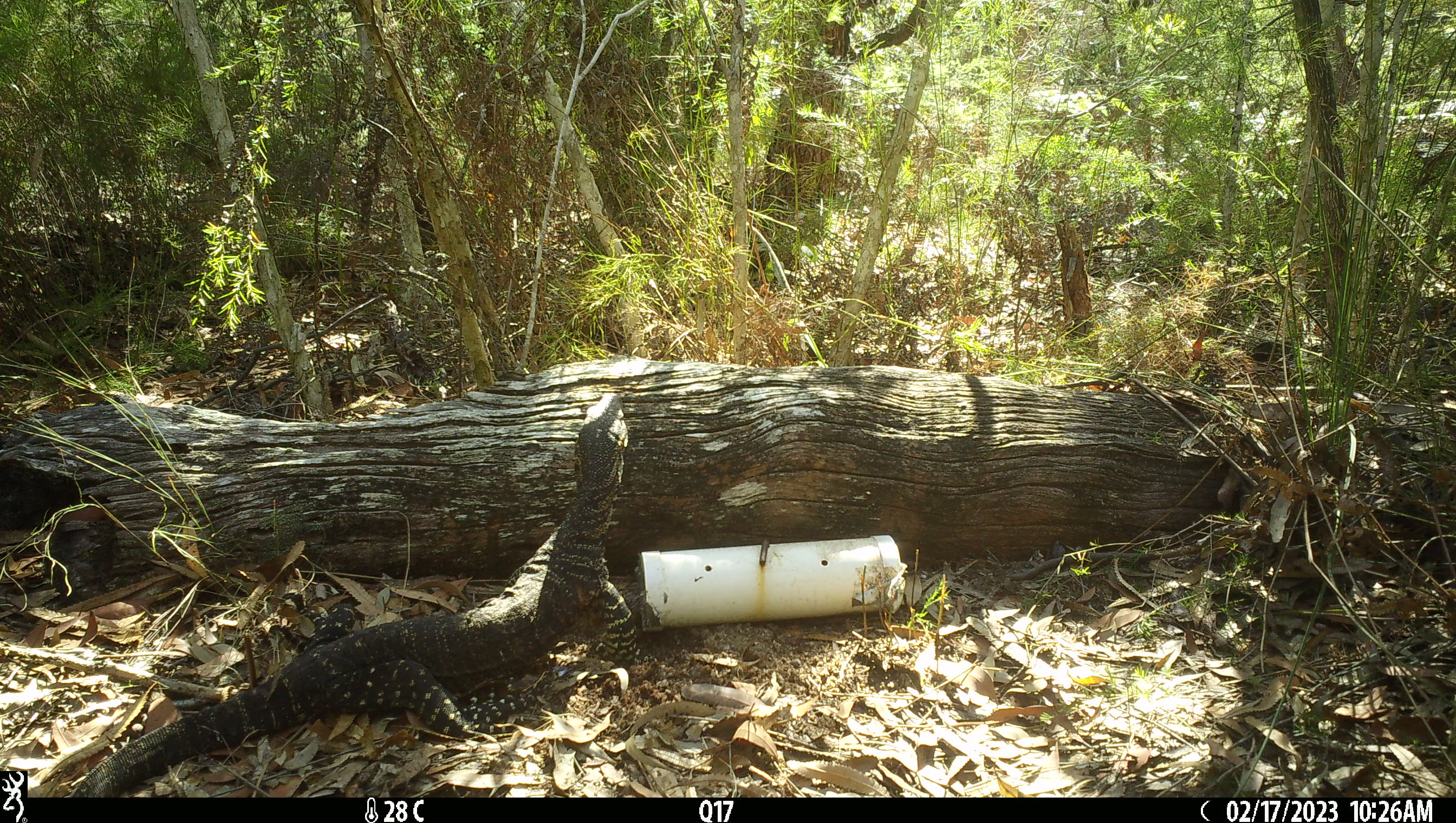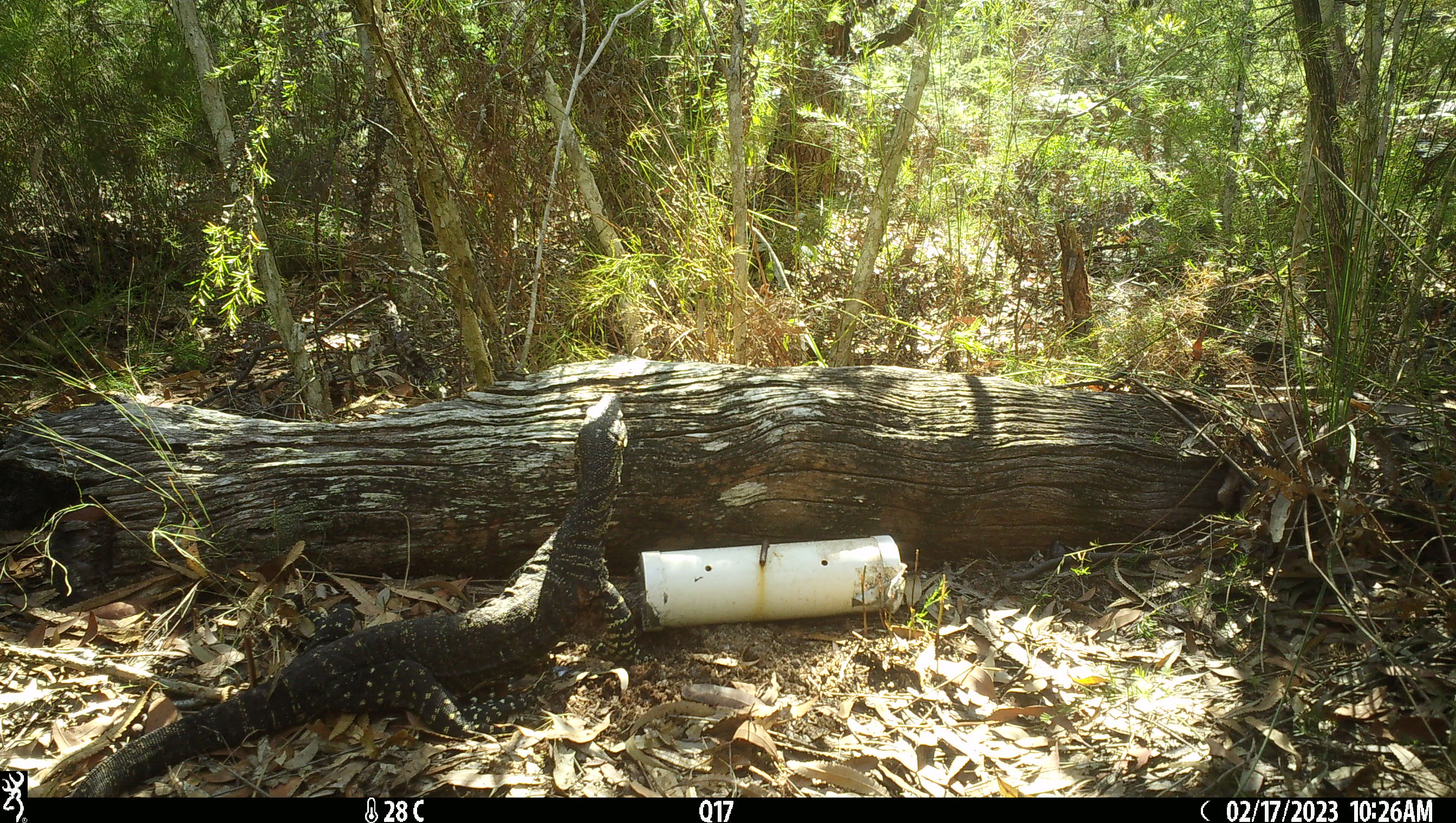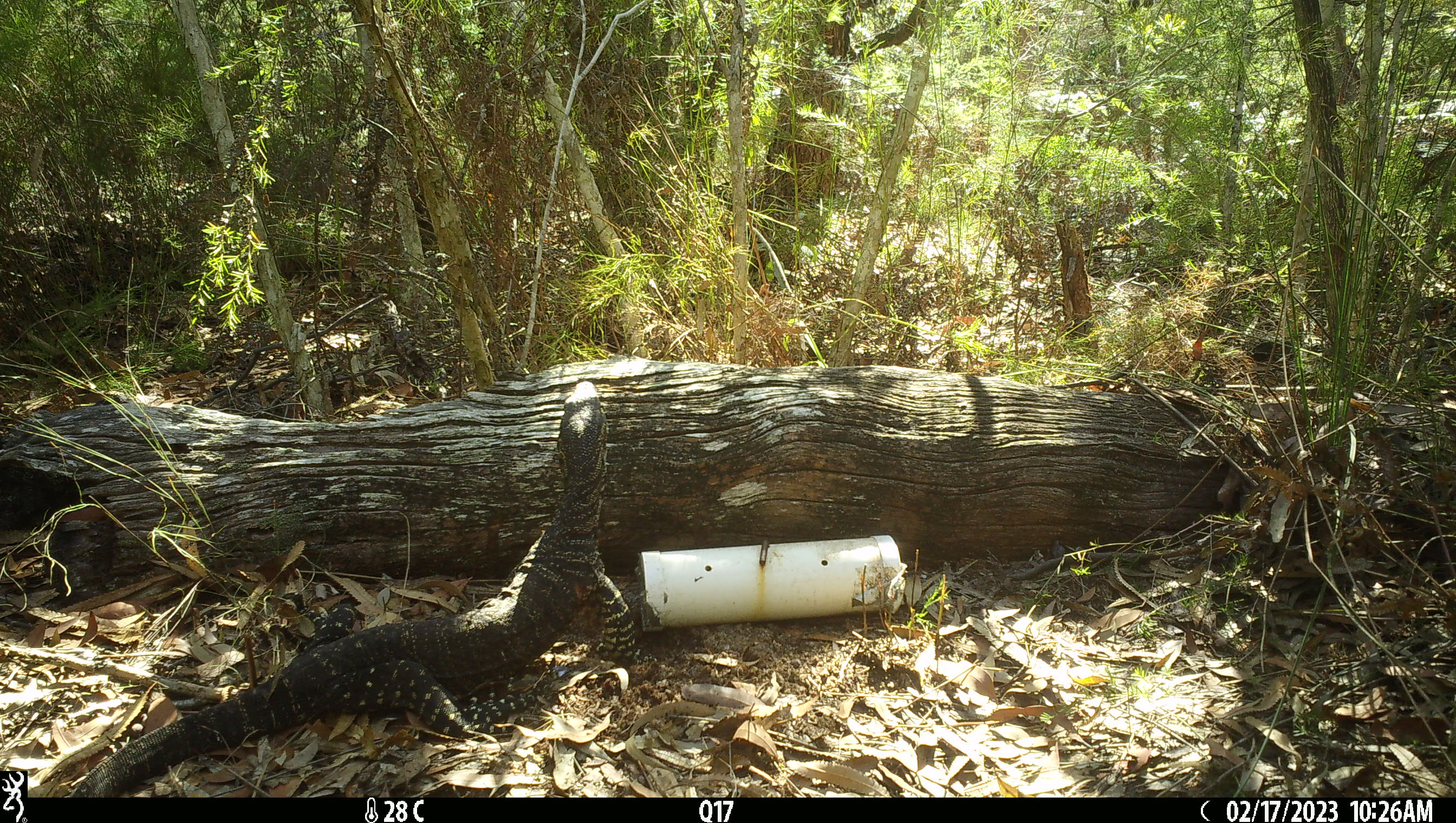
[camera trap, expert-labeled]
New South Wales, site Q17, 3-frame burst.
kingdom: Animalia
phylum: Chordata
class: Reptilia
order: Squamata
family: Varanidae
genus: Varanus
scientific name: Varanus varius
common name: lace monitor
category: goanna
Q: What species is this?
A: Goanna (lace monitor) (Varanus varius).